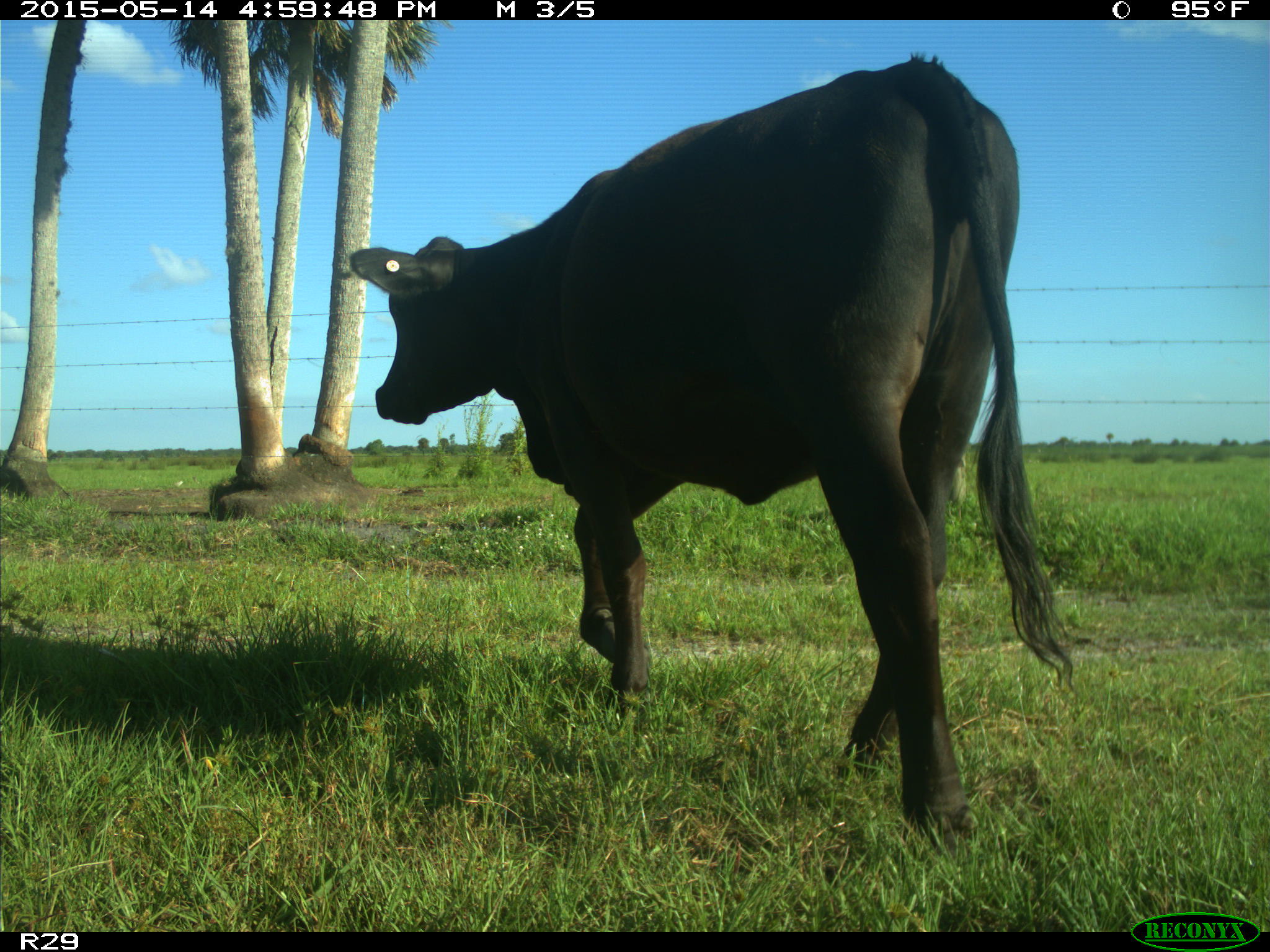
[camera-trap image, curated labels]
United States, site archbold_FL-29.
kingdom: Animalia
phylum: Chordata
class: Mammalia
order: Artiodactyla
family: Bovidae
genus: Bos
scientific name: Bos taurus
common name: domestic cow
Bos taurus (domestic cow).